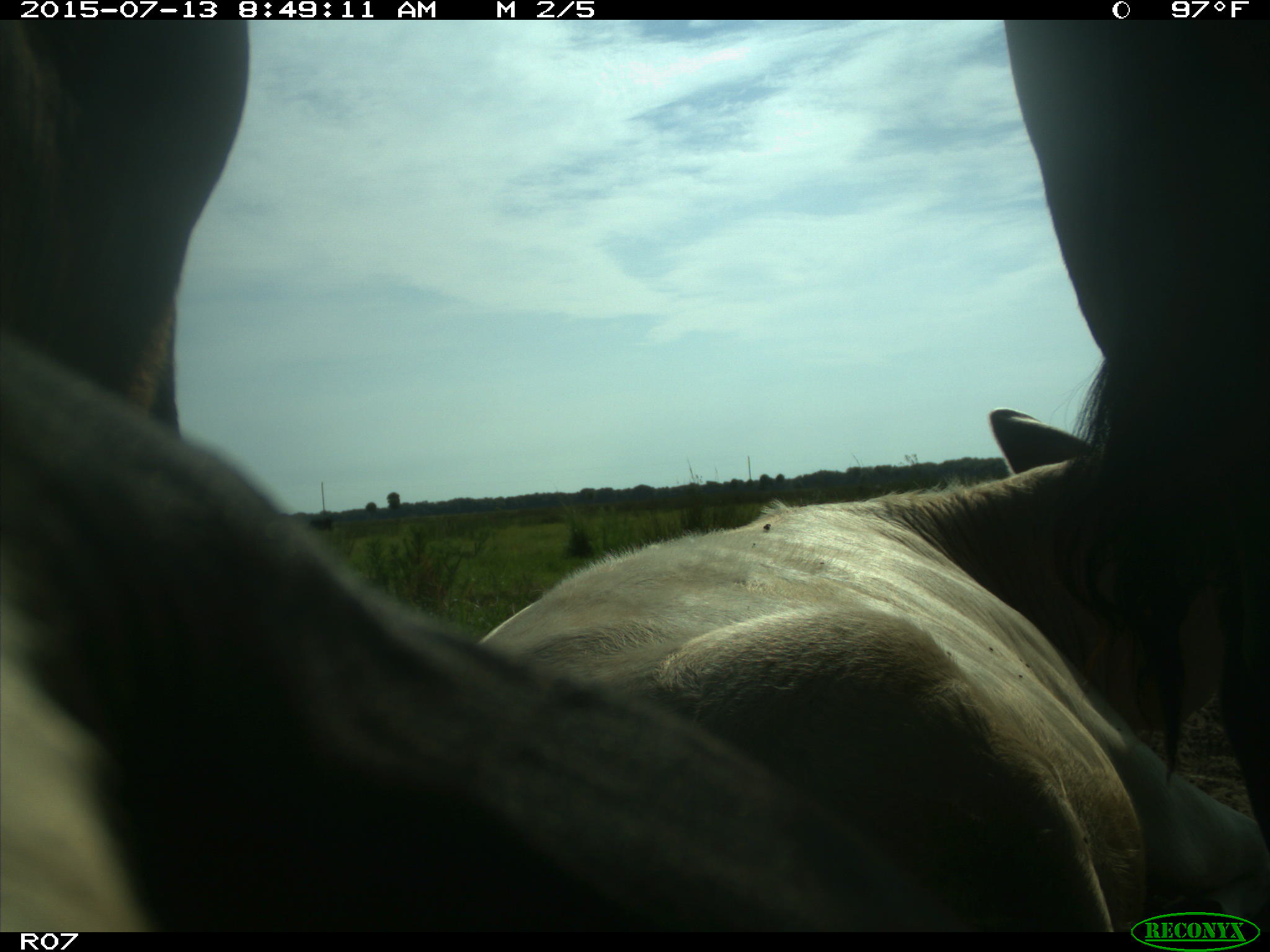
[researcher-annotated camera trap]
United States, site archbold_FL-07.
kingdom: Animalia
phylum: Chordata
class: Mammalia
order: Artiodactyla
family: Bovidae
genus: Bos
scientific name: Bos taurus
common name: domestic cow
Bos taurus (domestic cow).